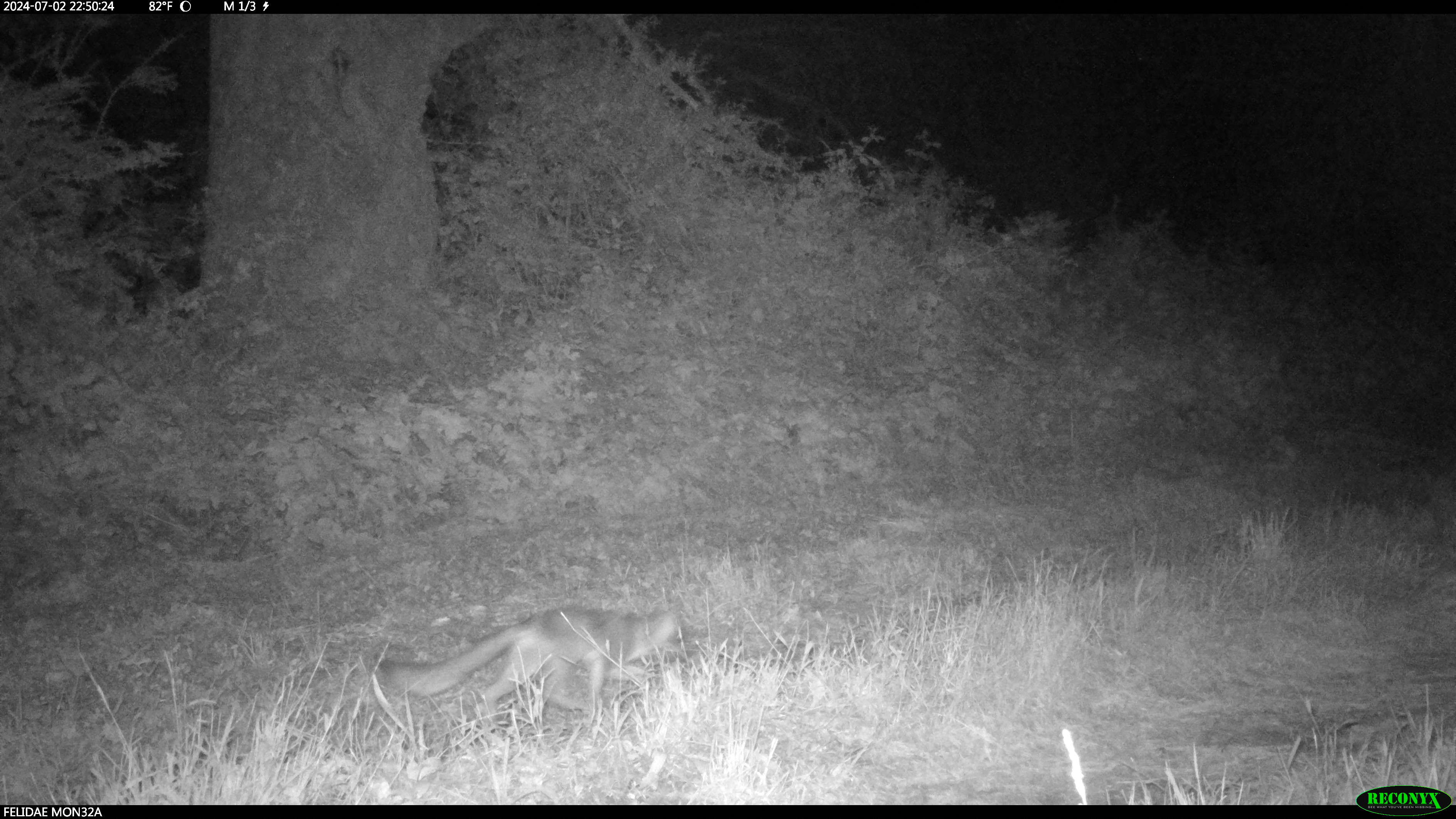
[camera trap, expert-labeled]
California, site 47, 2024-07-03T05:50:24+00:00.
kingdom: Animalia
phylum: Chordata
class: Mammalia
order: Carnivora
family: Canidae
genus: Urocyon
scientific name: Urocyon cinereoargenteus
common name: gray fox